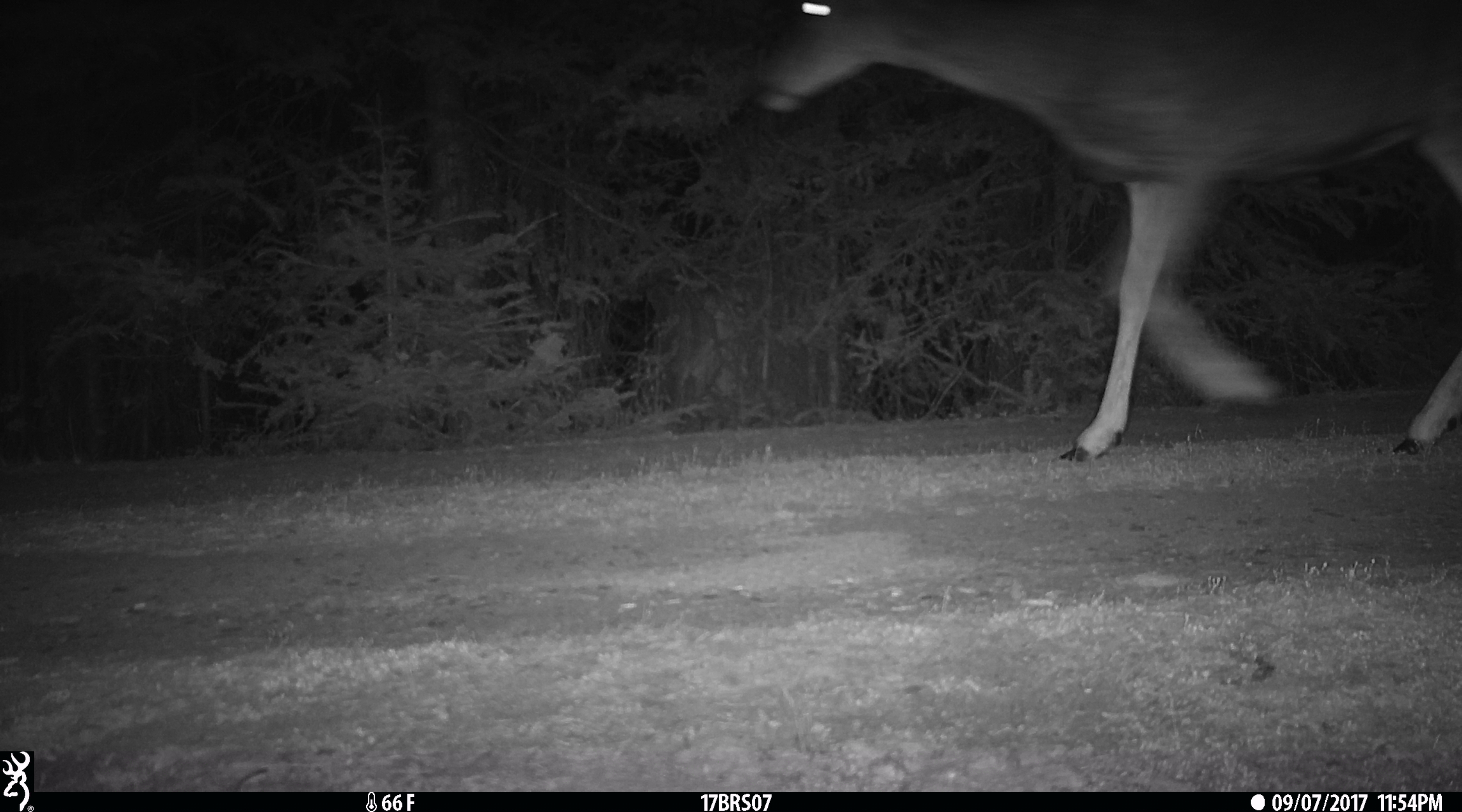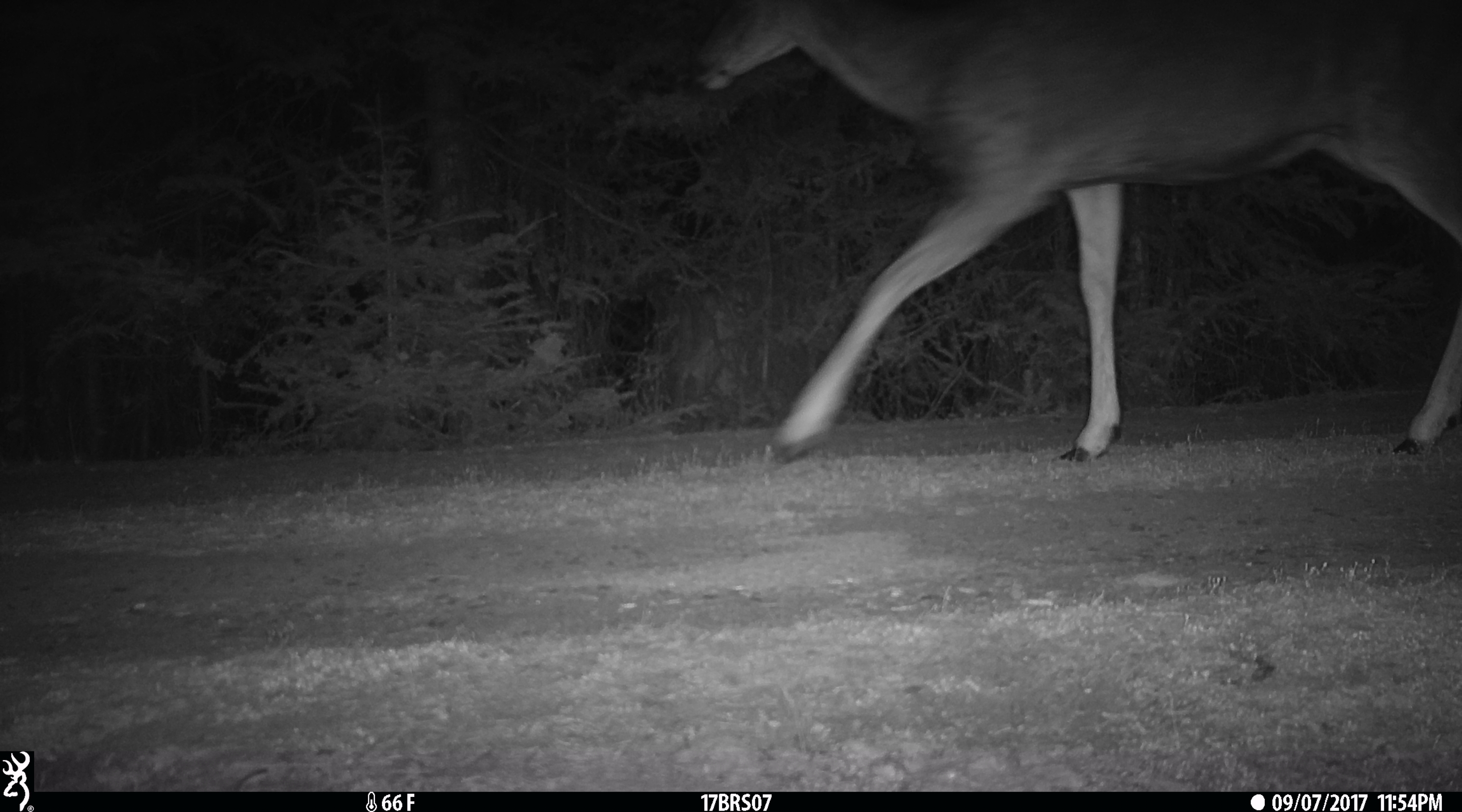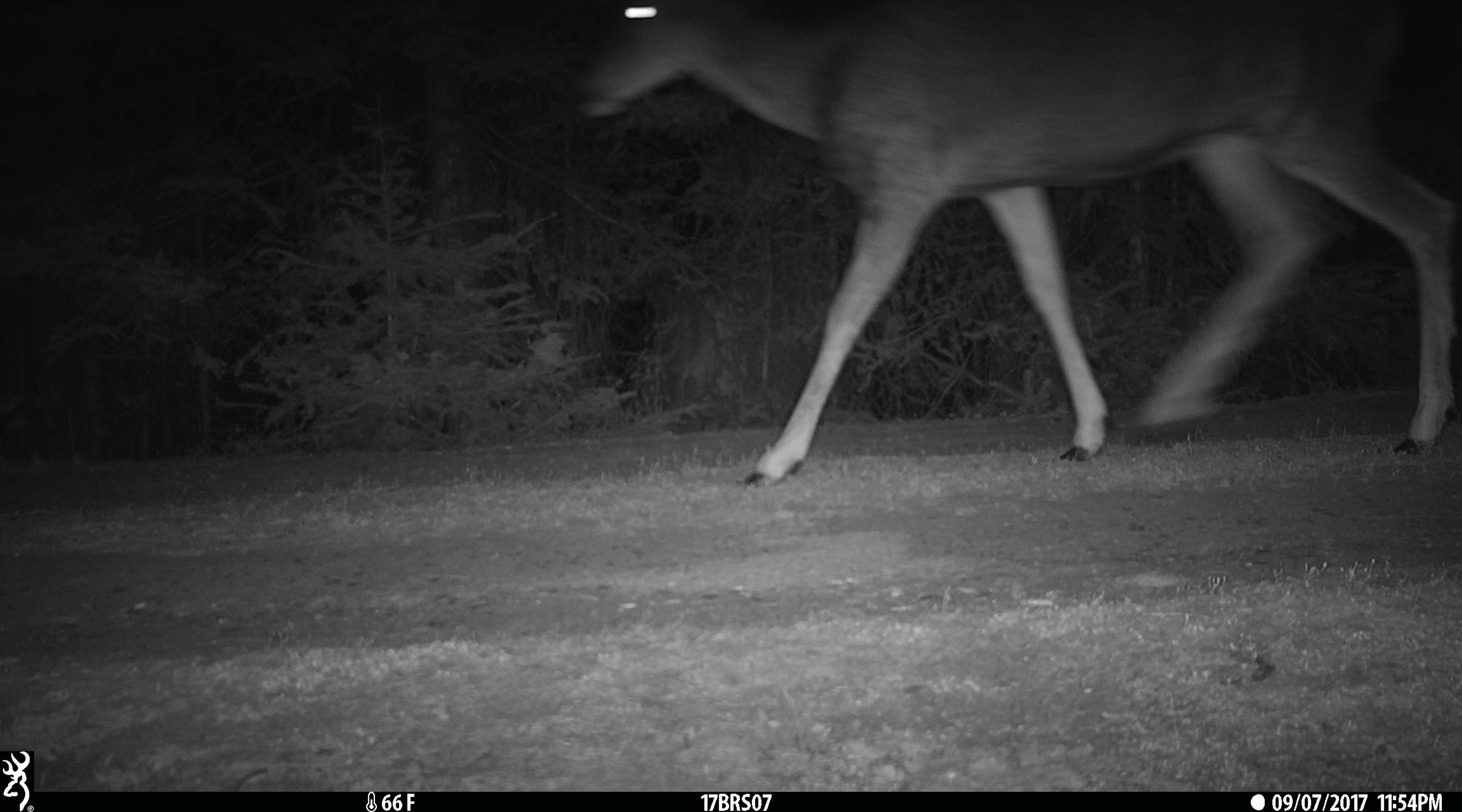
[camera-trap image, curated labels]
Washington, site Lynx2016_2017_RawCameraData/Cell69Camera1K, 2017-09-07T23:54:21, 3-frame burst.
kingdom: Animalia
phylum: Chordata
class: Mammalia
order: Artiodactyla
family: Cervidae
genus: Odocoileus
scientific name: Odocoileus hemionus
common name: mule deer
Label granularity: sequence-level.